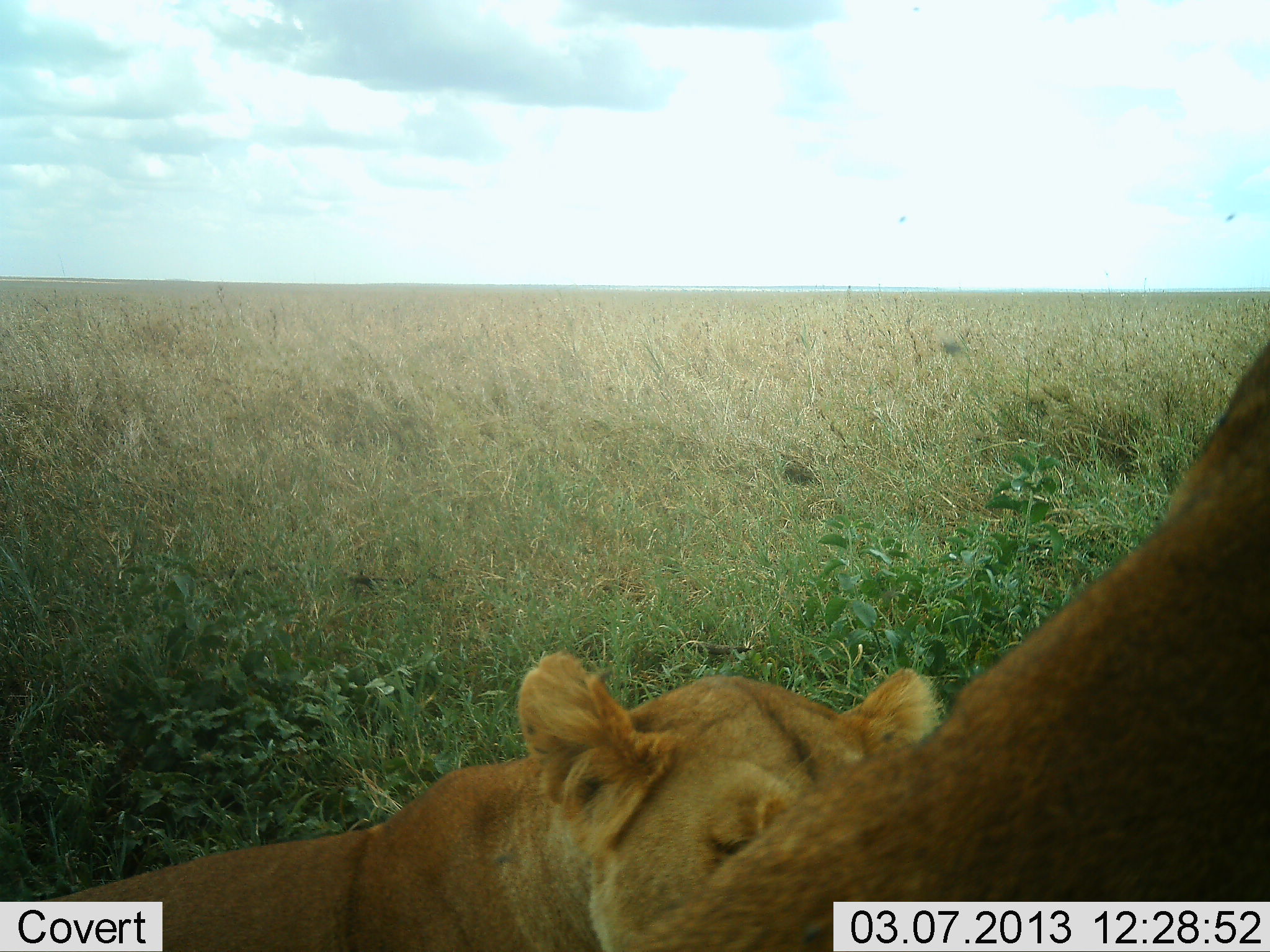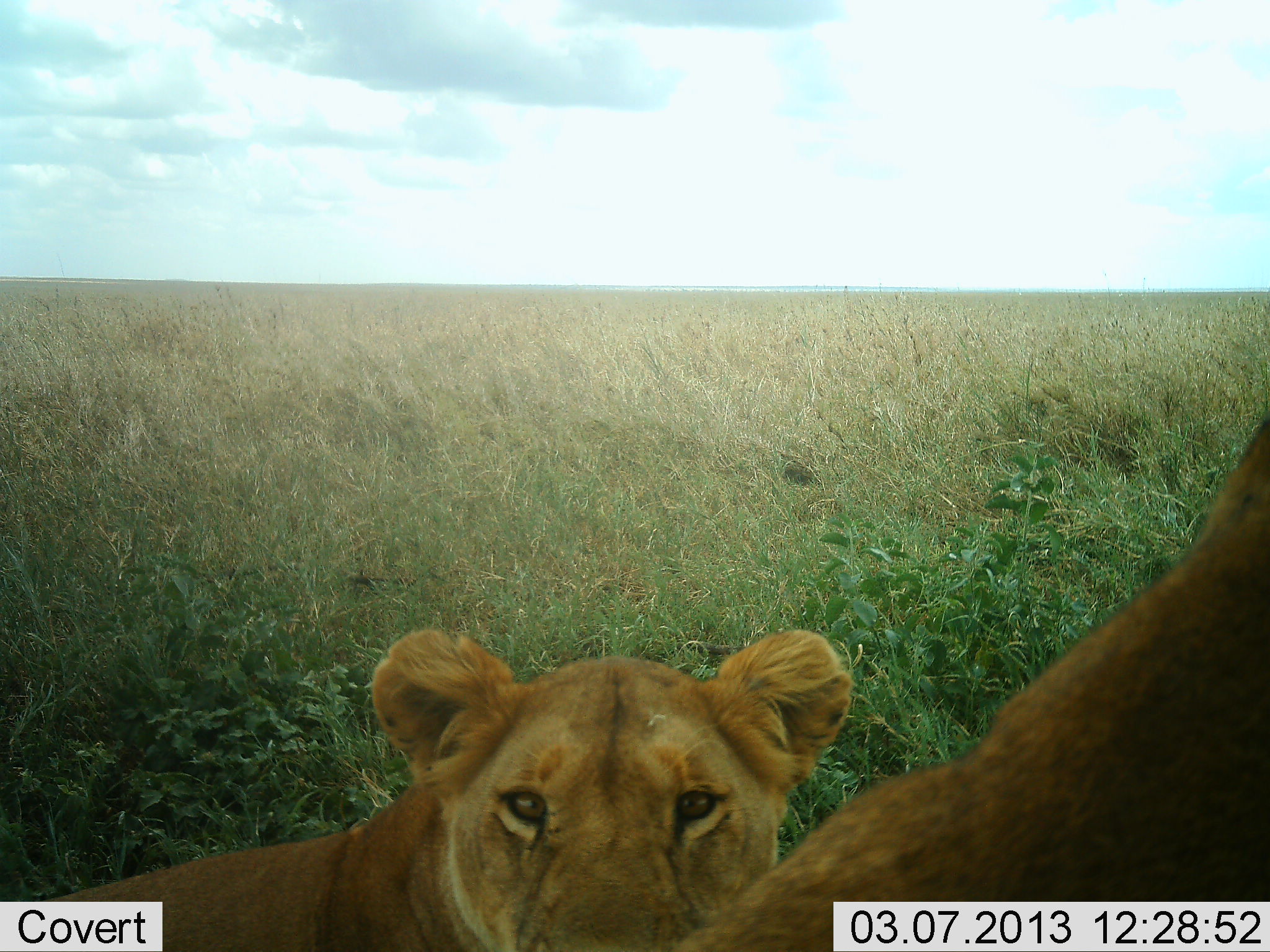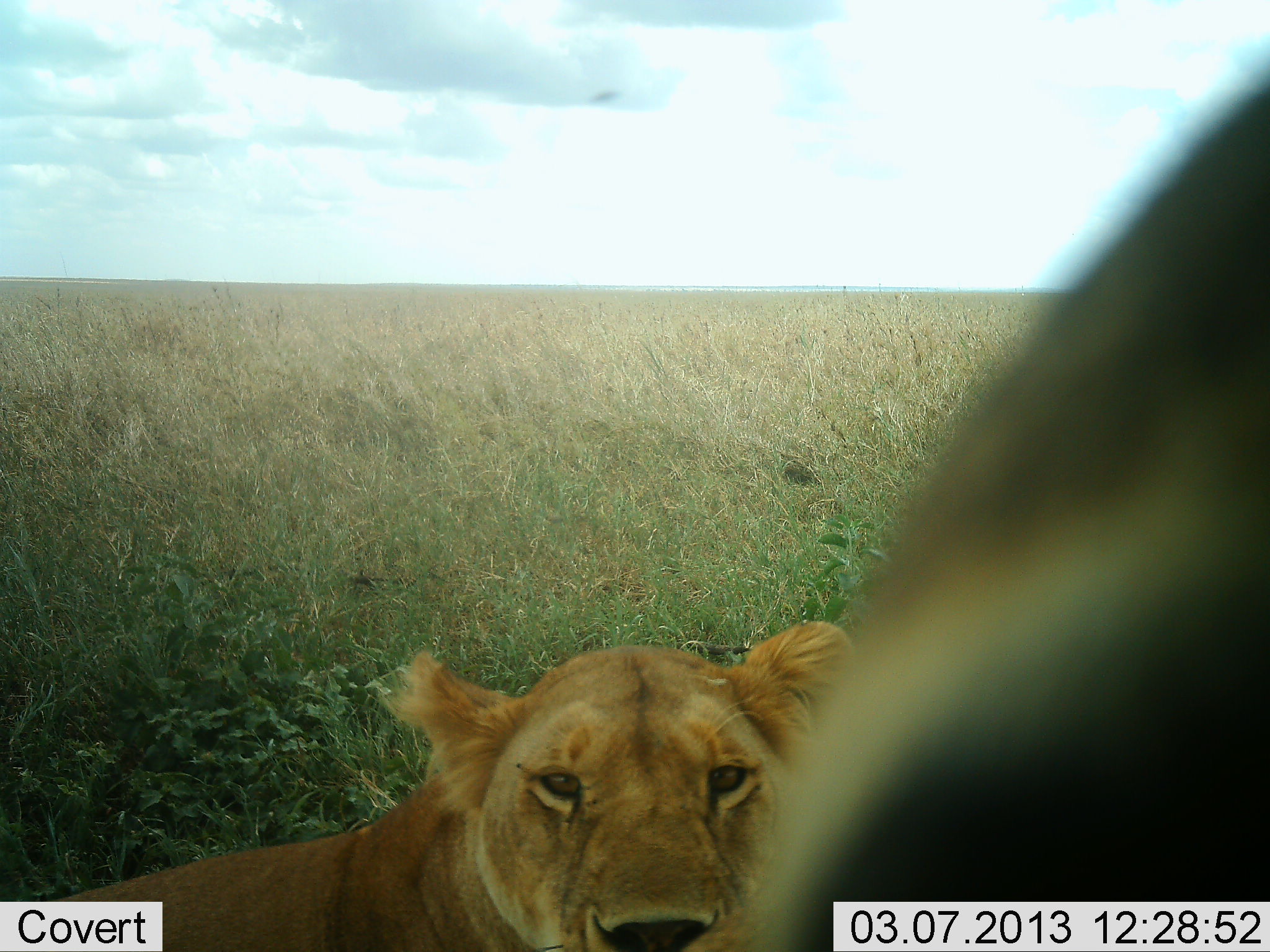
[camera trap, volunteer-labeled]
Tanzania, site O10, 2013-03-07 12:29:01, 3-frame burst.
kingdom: Animalia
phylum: Chordata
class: Mammalia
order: Carnivora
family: Felidae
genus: Panthera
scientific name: Panthera leo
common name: lion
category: lionfemale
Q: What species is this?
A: Lionfemale (lion) (Panthera leo).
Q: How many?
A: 2.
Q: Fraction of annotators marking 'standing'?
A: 22%.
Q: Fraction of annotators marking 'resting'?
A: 81%.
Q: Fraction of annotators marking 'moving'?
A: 7%.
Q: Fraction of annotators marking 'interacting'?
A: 7%.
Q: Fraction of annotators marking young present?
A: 11%.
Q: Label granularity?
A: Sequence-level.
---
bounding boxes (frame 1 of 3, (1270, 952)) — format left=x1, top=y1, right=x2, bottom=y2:
animal: left=626, top=340, right=1270, bottom=952; left=0, top=653, right=940, bottom=951; left=1222, top=210, right=1235, bottom=222; left=897, top=215, right=907, bottom=222; left=911, top=7, right=920, bottom=12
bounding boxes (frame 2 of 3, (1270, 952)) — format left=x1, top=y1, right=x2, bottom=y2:
animal: left=672, top=415, right=1270, bottom=952; left=0, top=626, right=853, bottom=952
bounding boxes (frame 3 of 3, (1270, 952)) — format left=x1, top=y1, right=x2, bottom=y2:
animal: left=672, top=36, right=1270, bottom=952; left=0, top=620, right=853, bottom=951; left=585, top=89, right=618, bottom=107